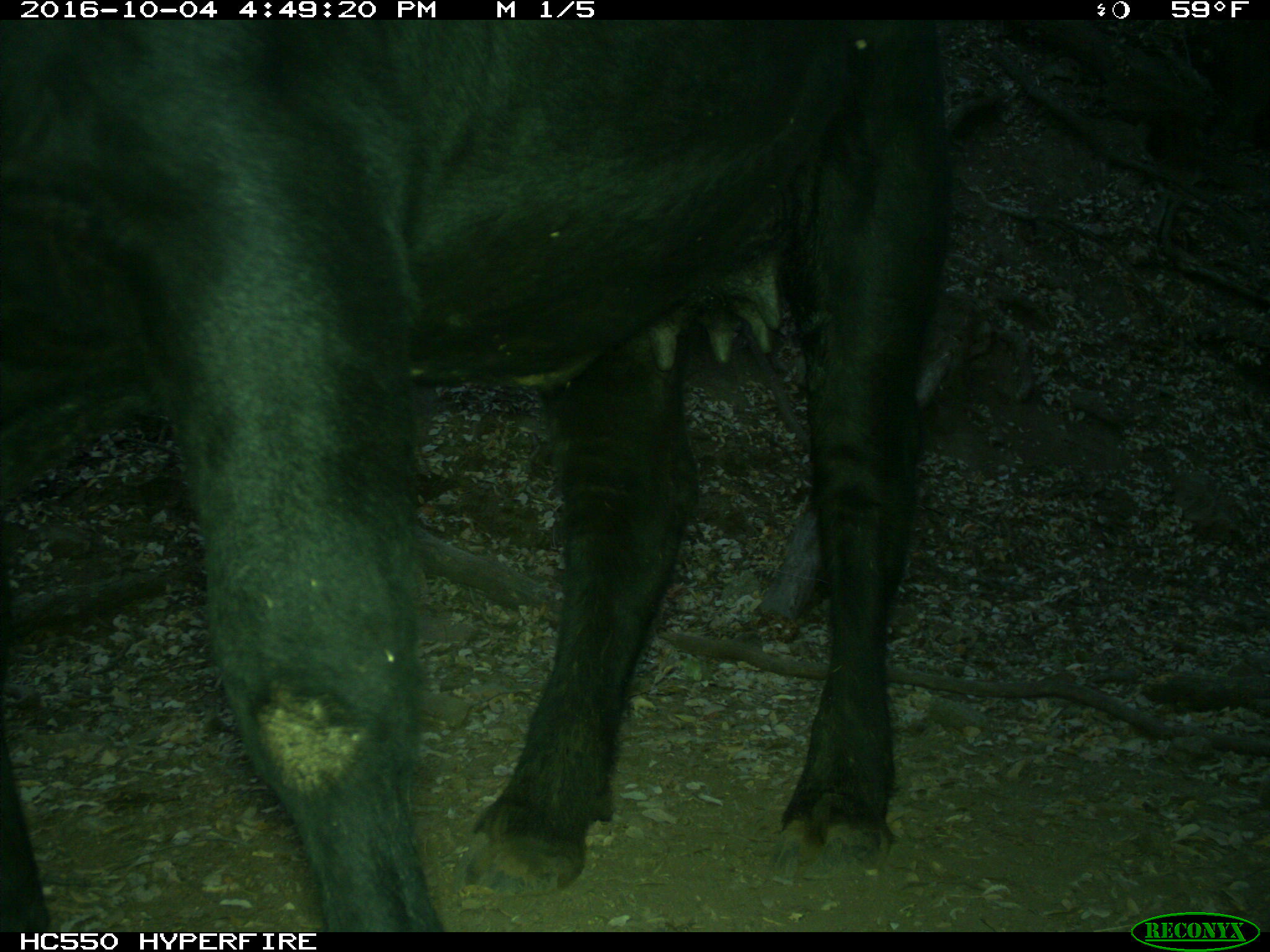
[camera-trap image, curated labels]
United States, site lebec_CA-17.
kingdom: Animalia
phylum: Chordata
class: Mammalia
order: Artiodactyla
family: Bovidae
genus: Bos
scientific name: Bos taurus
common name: domestic cow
Bos taurus (domestic cow).